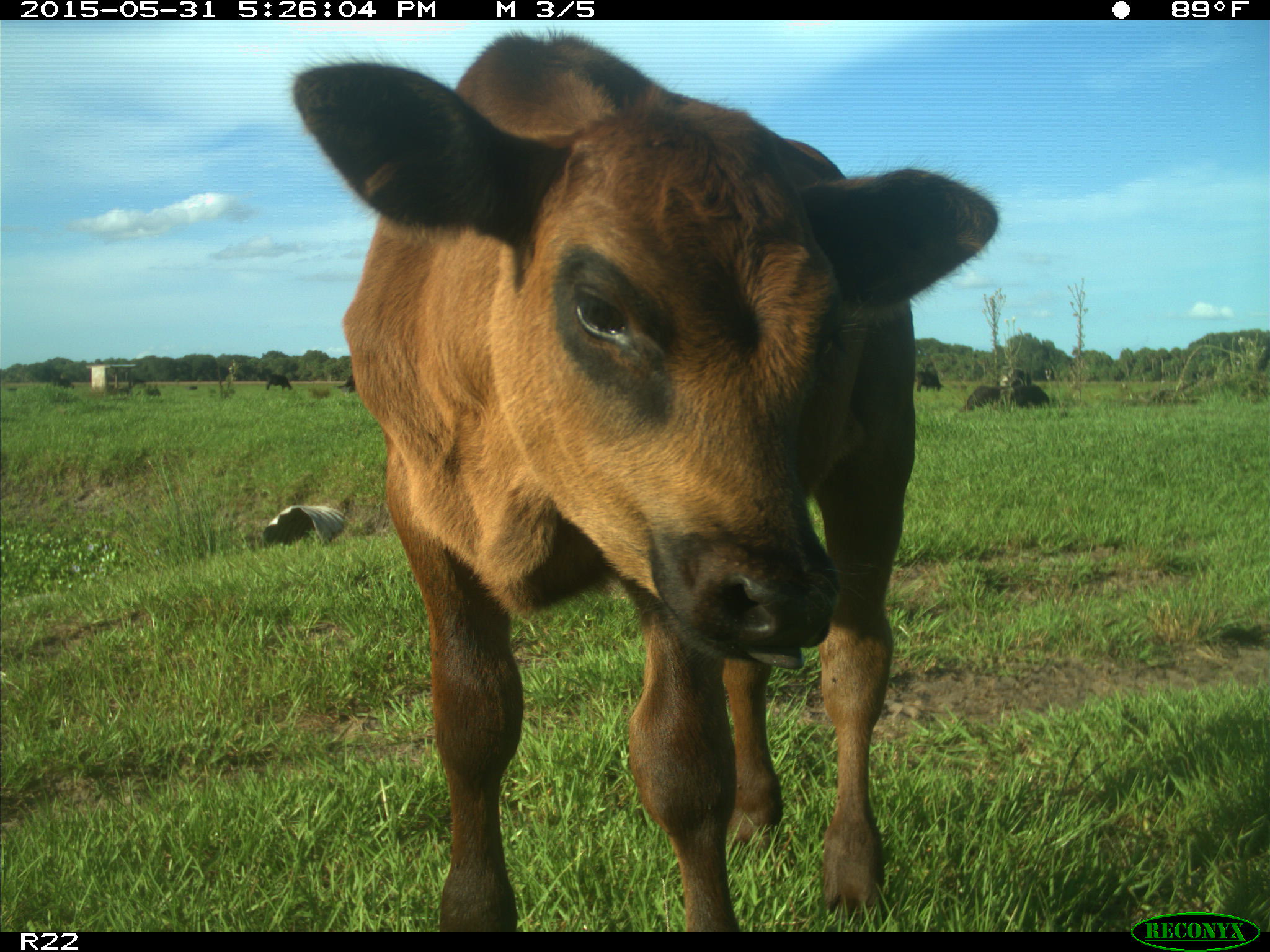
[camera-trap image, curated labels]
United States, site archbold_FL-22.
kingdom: Animalia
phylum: Chordata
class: Mammalia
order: Artiodactyla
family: Bovidae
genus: Bos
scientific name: Bos taurus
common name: domestic cow